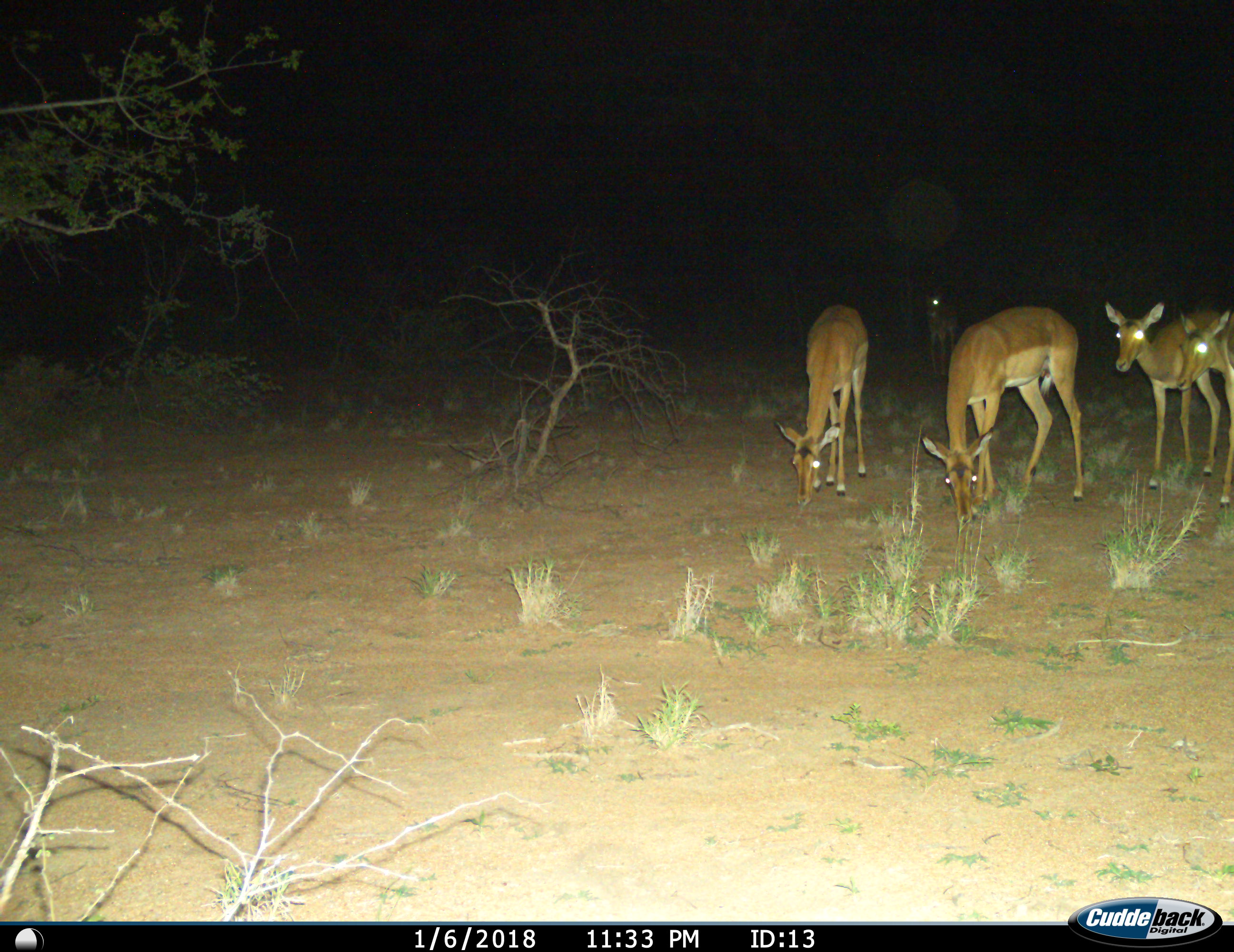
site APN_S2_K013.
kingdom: Animalia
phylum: Chordata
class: Mammalia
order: Artiodactyla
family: Bovidae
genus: Aepyceros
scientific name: Aepyceros melampus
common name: impala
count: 5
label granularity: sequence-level